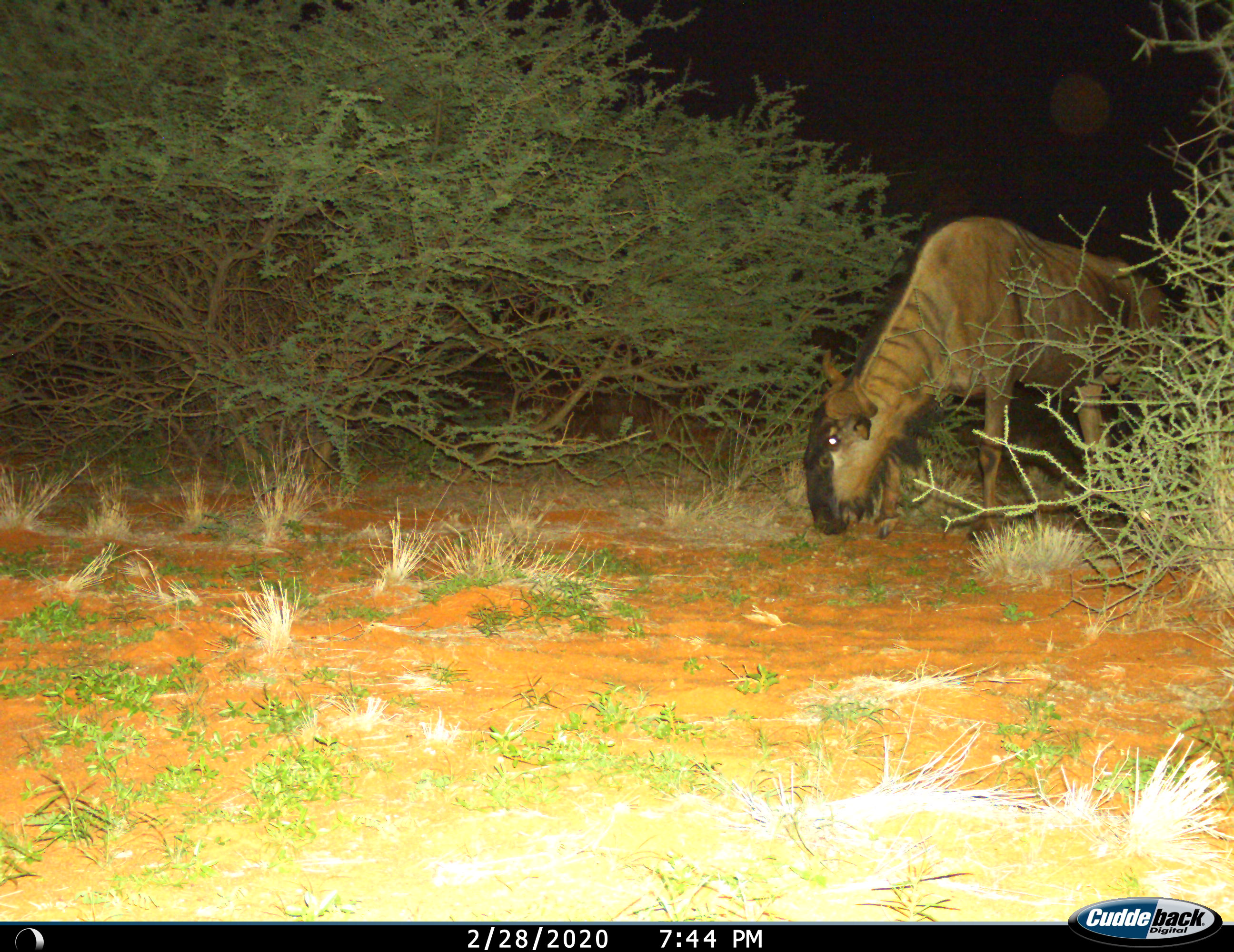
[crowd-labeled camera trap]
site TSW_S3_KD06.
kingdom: Animalia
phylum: Chordata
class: Mammalia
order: Artiodactyla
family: Bovidae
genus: Connochaetes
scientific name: Connochaetes taurinus taurinus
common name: blue wildebeest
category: wildebeestblue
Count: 1.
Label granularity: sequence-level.